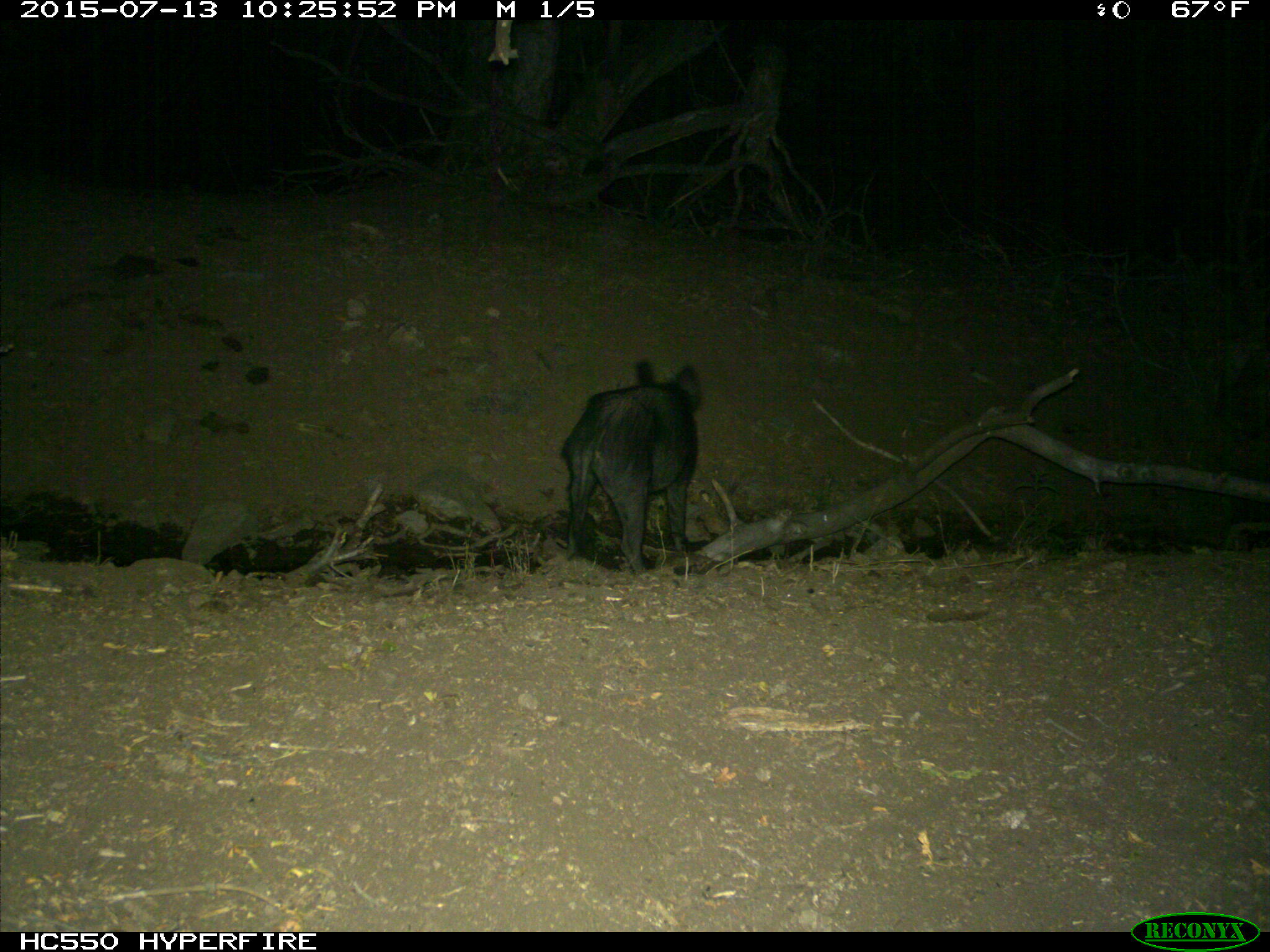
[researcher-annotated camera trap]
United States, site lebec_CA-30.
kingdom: Animalia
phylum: Chordata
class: Mammalia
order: Artiodactyla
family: Suidae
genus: Sus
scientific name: Sus scrofa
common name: wild boar